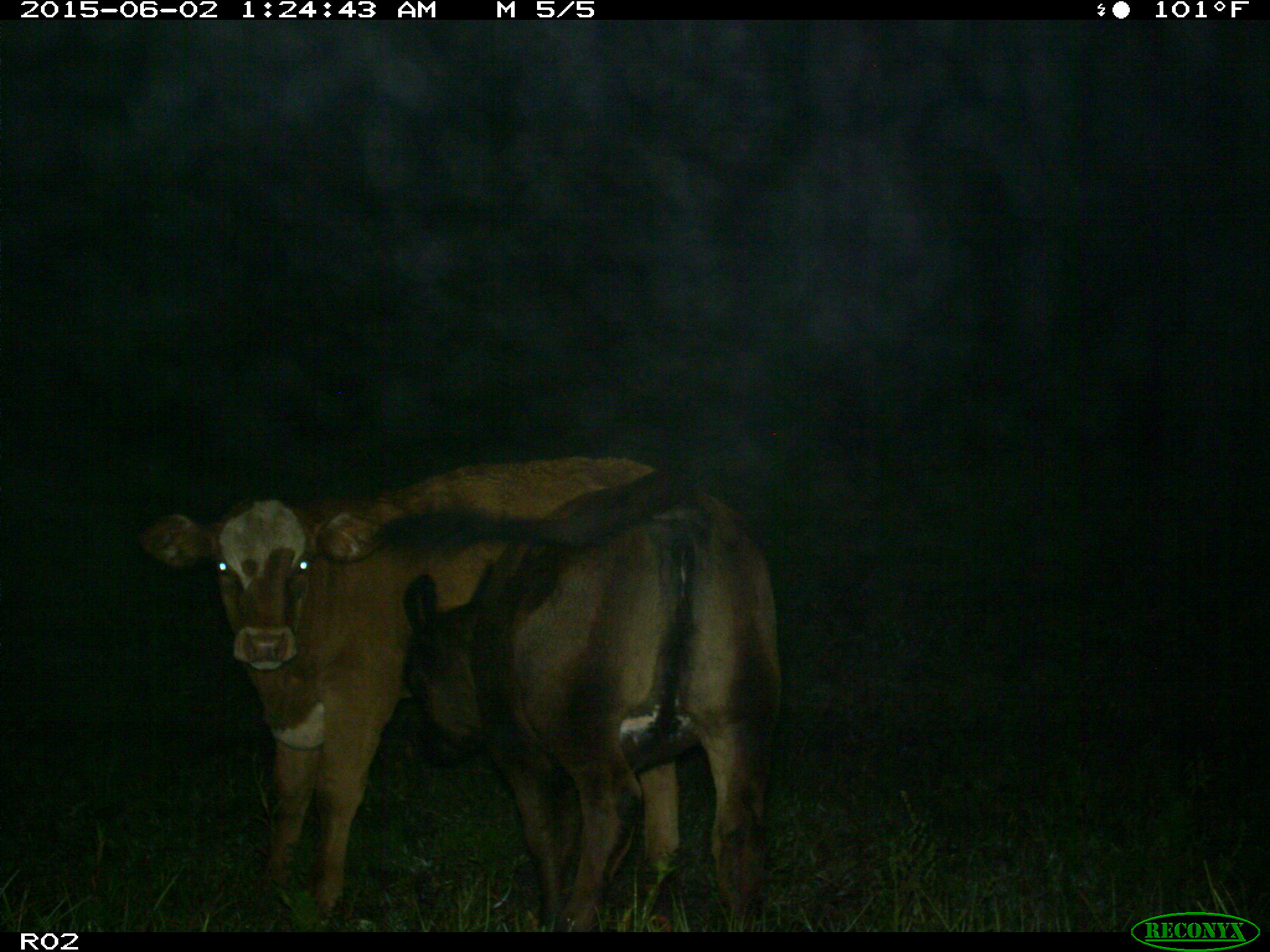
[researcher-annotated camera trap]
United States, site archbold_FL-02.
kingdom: Animalia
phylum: Chordata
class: Mammalia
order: Artiodactyla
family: Bovidae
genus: Bos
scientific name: Bos taurus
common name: domestic cow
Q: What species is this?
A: Bos taurus (domestic cow).